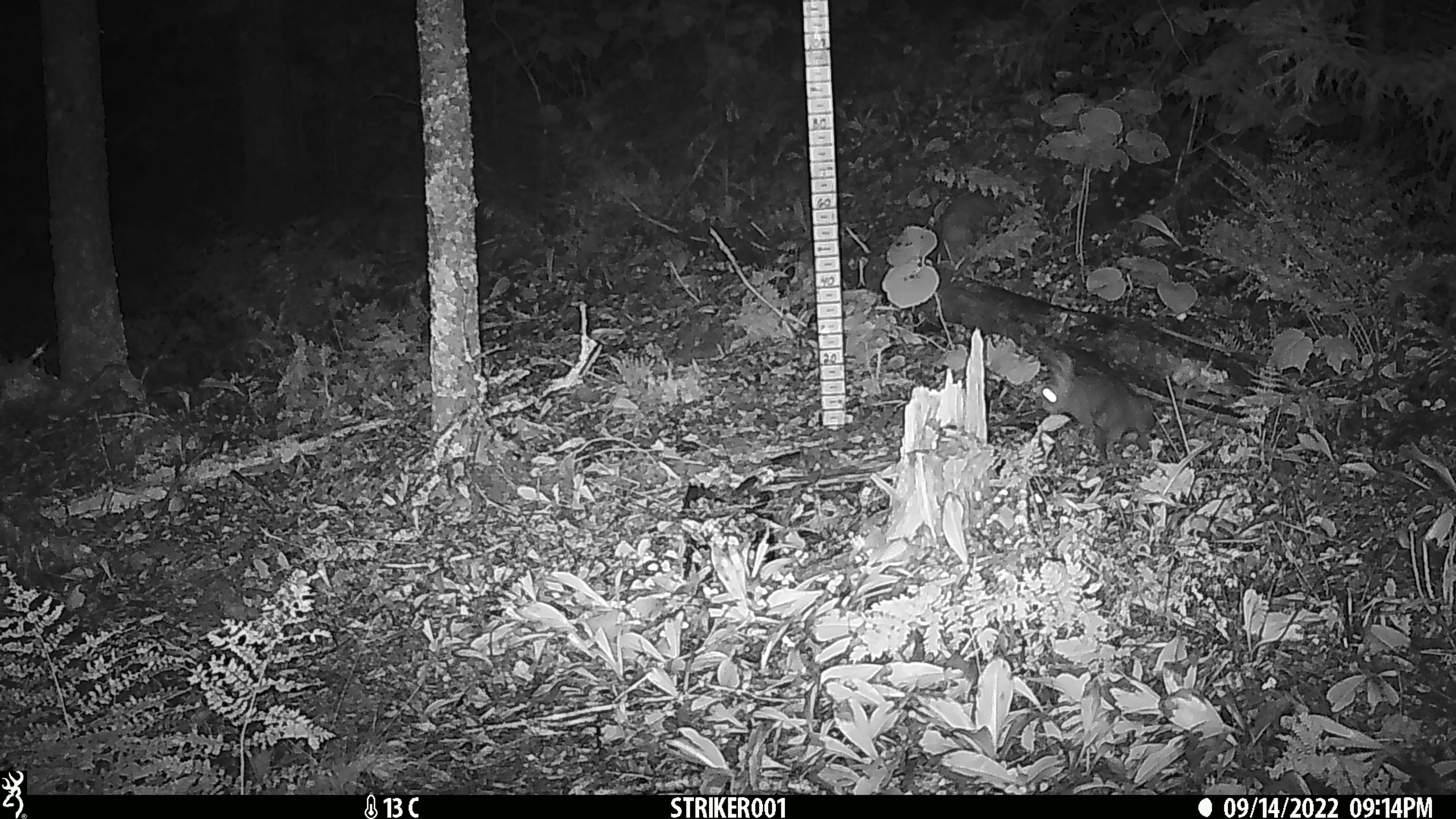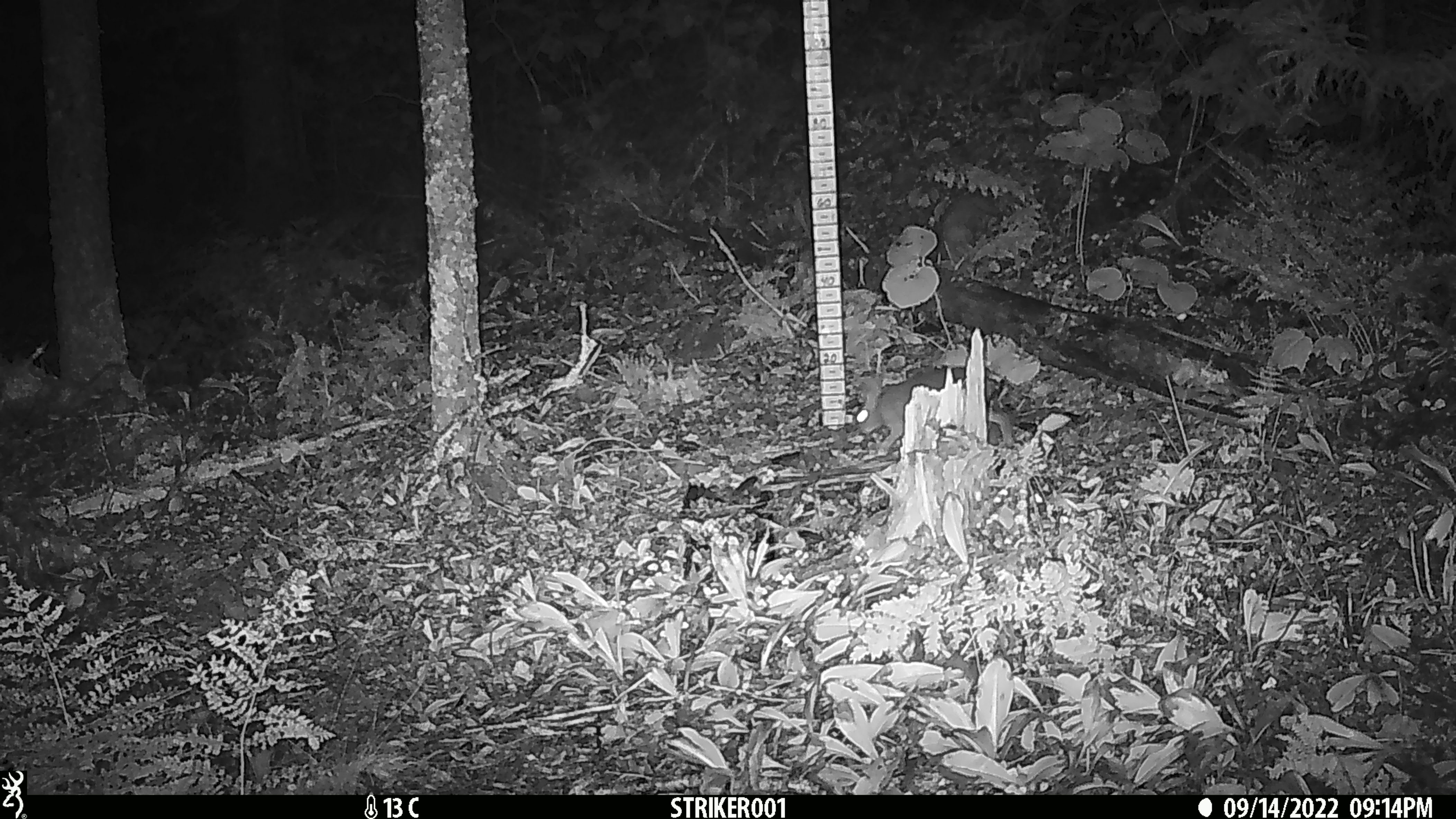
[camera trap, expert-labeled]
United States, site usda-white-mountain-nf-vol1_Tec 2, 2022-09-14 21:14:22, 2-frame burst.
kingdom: Animalia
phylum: Chordata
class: Mammalia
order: Lagomorpha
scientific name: Lagomorpha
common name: rabbit or hare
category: rabbit or hare sp.